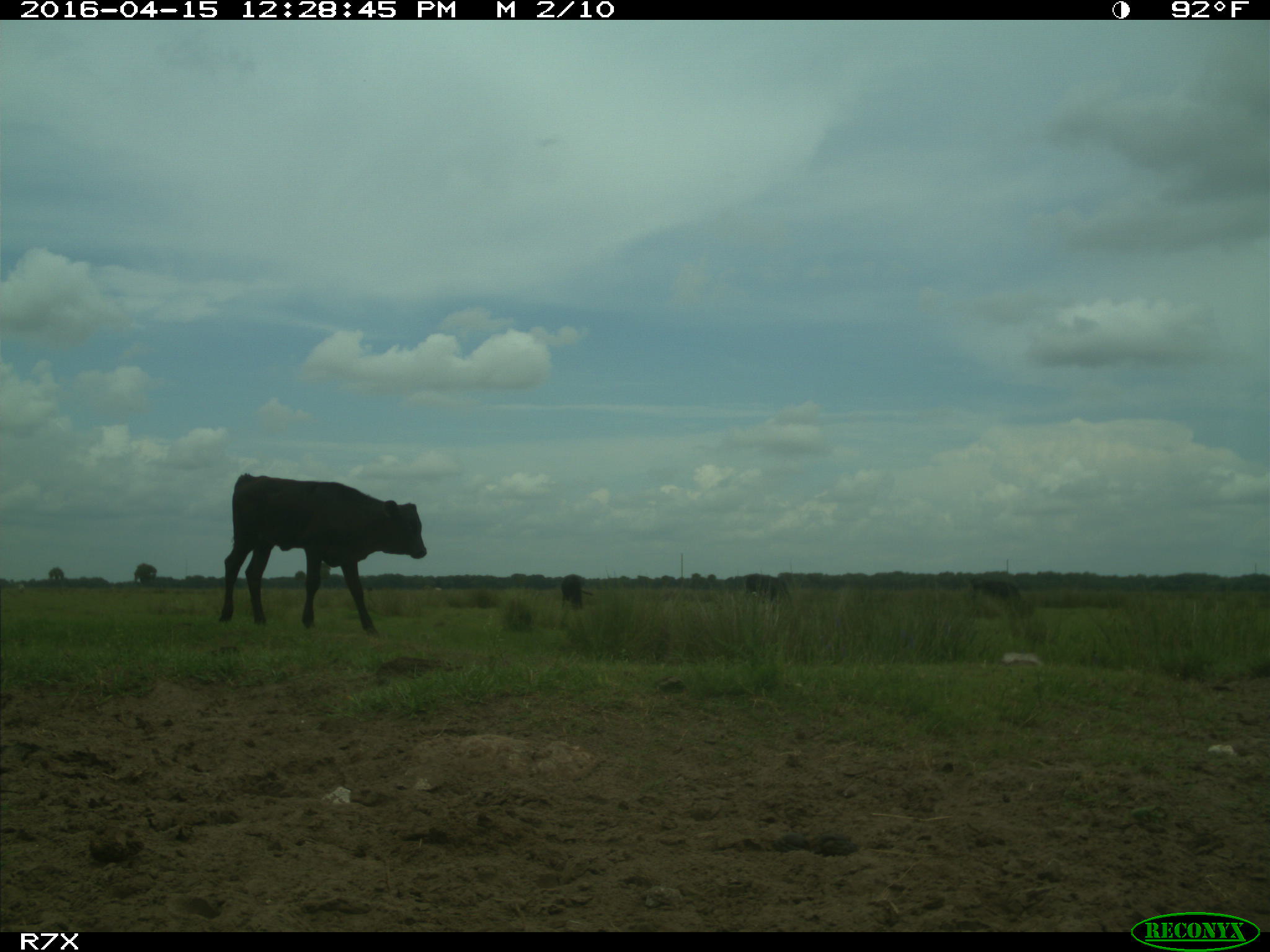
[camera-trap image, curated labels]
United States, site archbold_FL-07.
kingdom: Animalia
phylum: Chordata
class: Mammalia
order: Artiodactyla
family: Bovidae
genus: Bos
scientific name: Bos taurus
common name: domestic cow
Bos taurus (domestic cow).